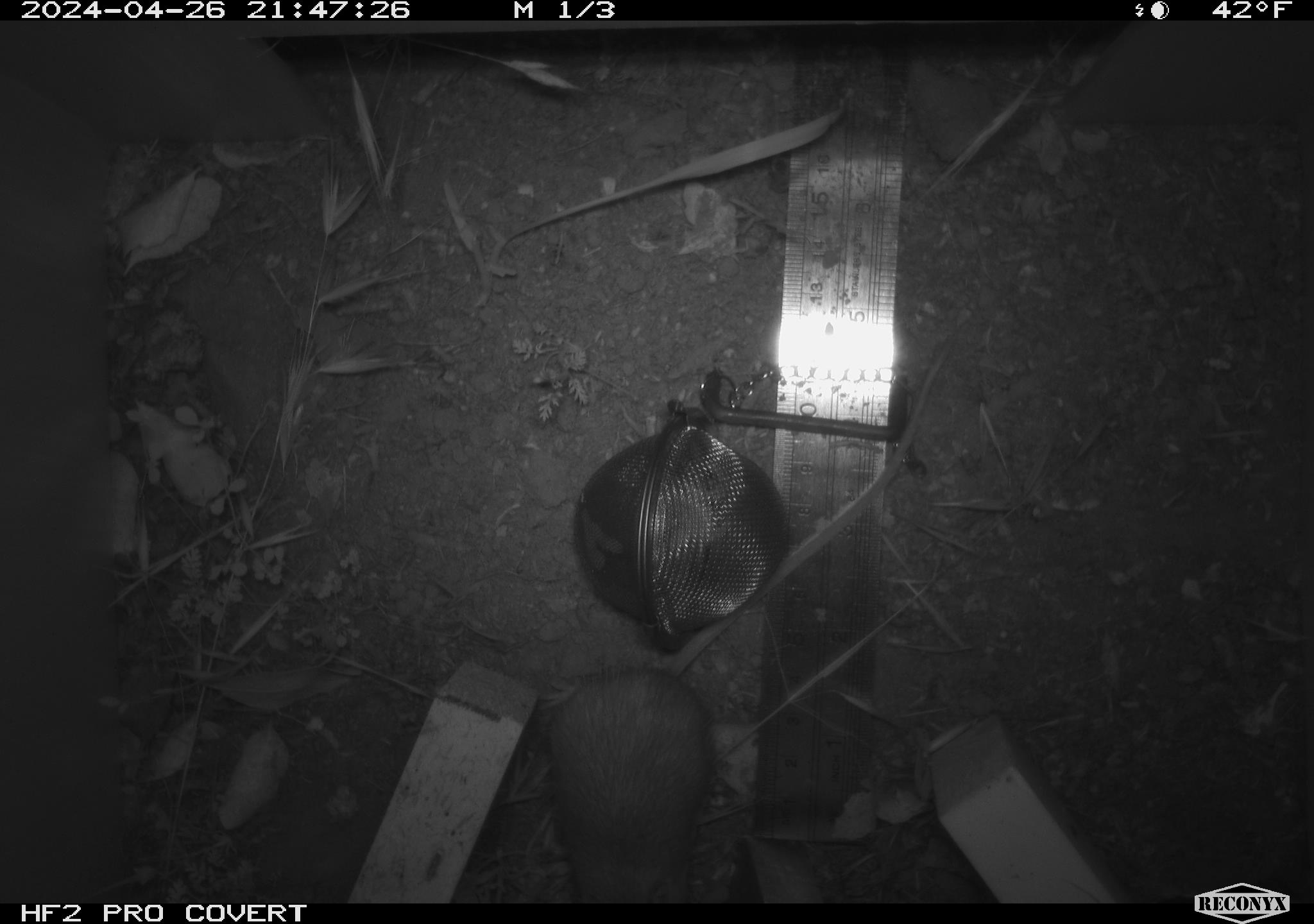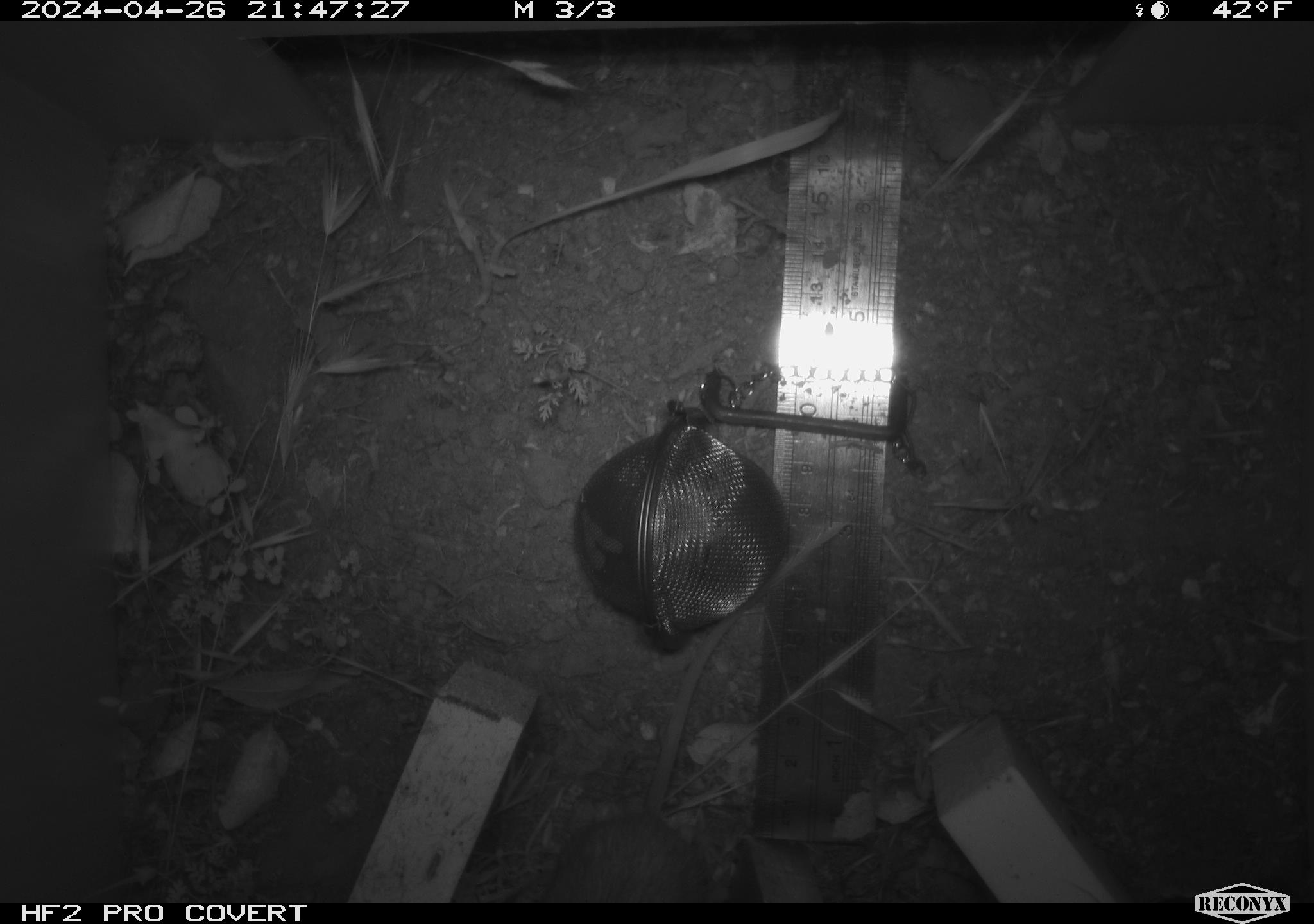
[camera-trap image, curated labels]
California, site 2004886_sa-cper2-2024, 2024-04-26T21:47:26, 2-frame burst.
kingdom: Animalia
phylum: Chordata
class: Mammalia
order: Rodentia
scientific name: Rodentia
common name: rodent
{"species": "rodent (Rodentia)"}